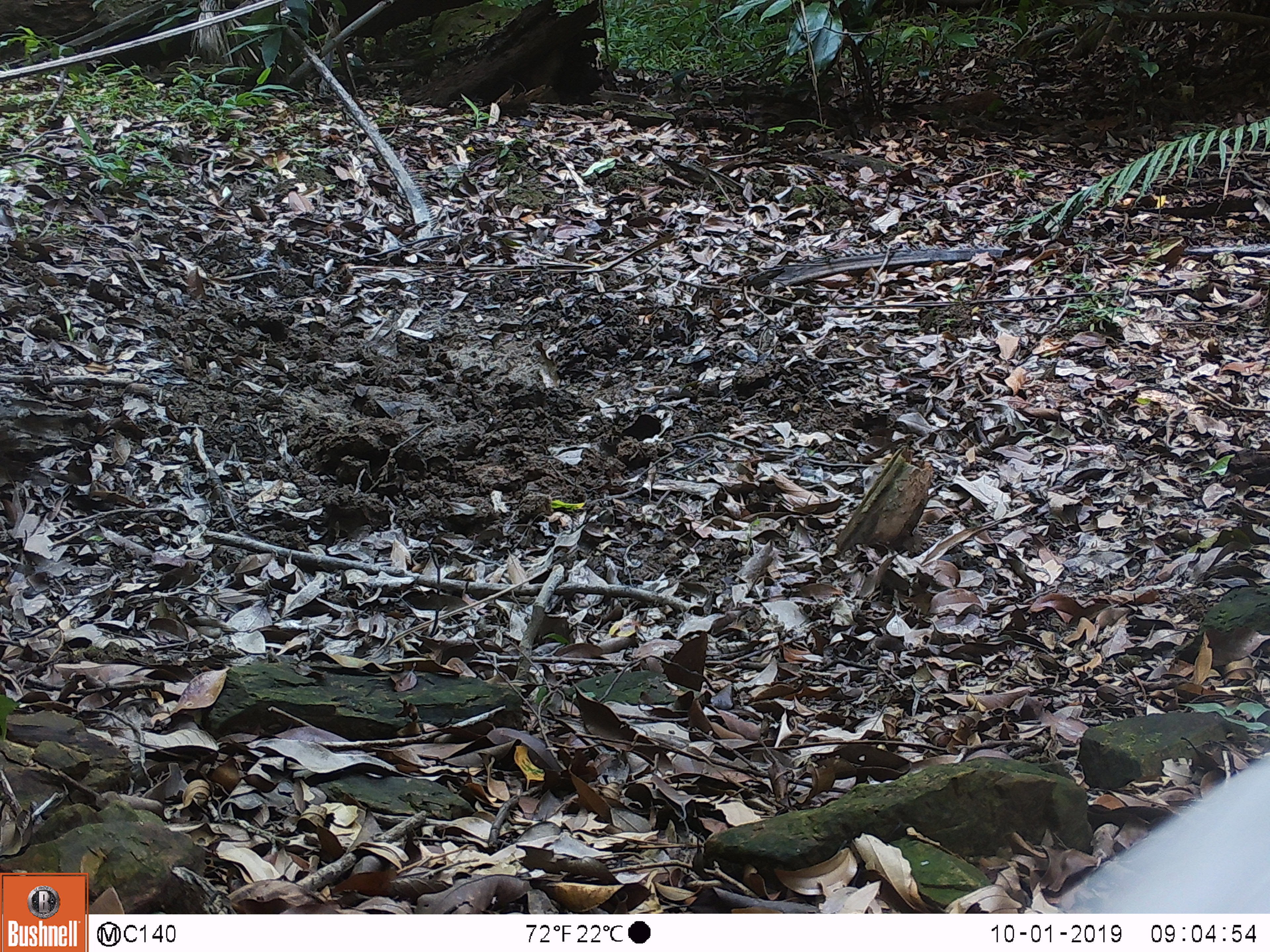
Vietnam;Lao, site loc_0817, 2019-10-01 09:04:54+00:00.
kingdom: Animalia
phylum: Chordata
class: Aves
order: Galliformes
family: Phasianidae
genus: Lophura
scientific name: Lophura nycthemera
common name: silver pheasant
Silver pheasant (Lophura nycthemera). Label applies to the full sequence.